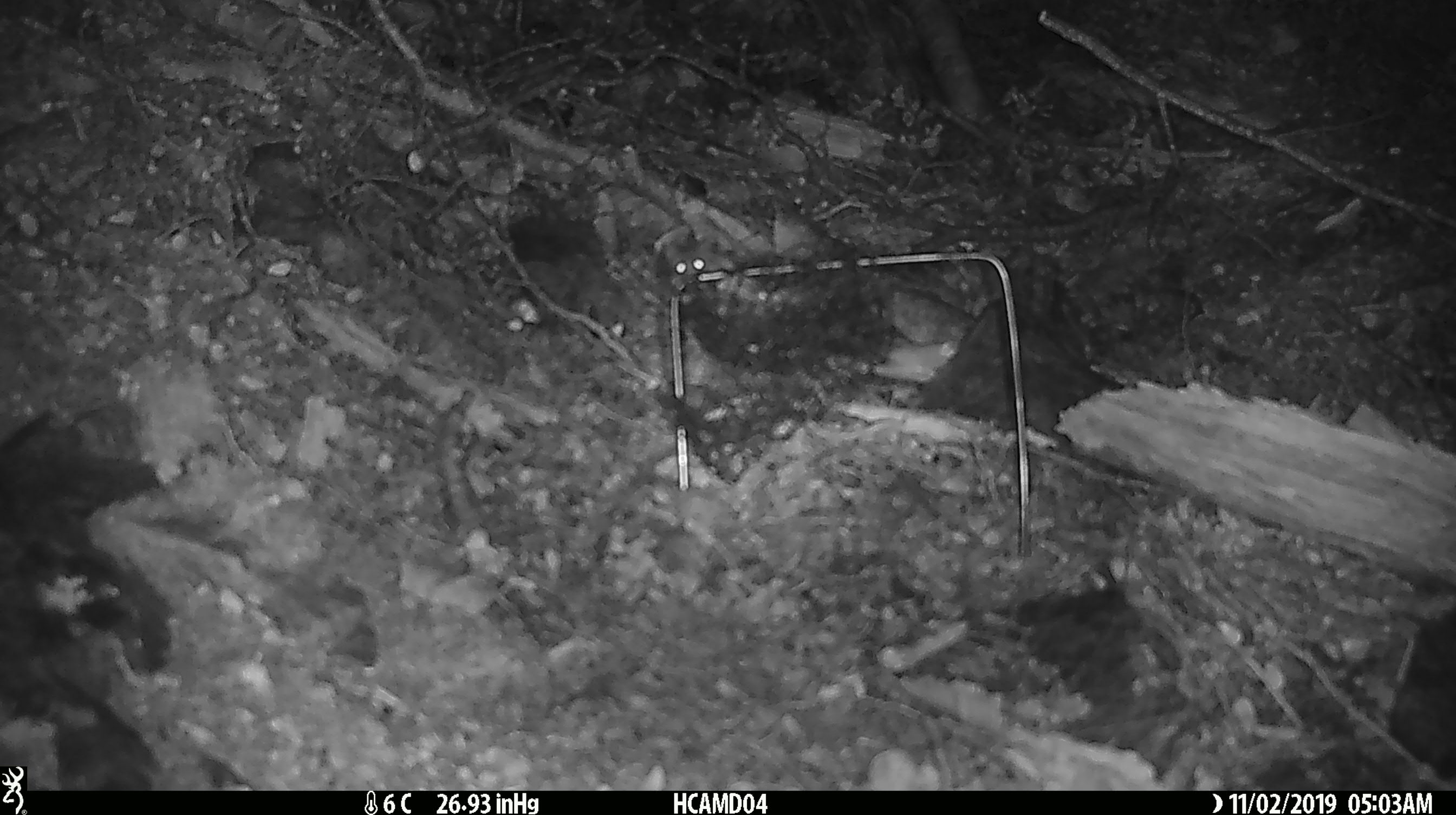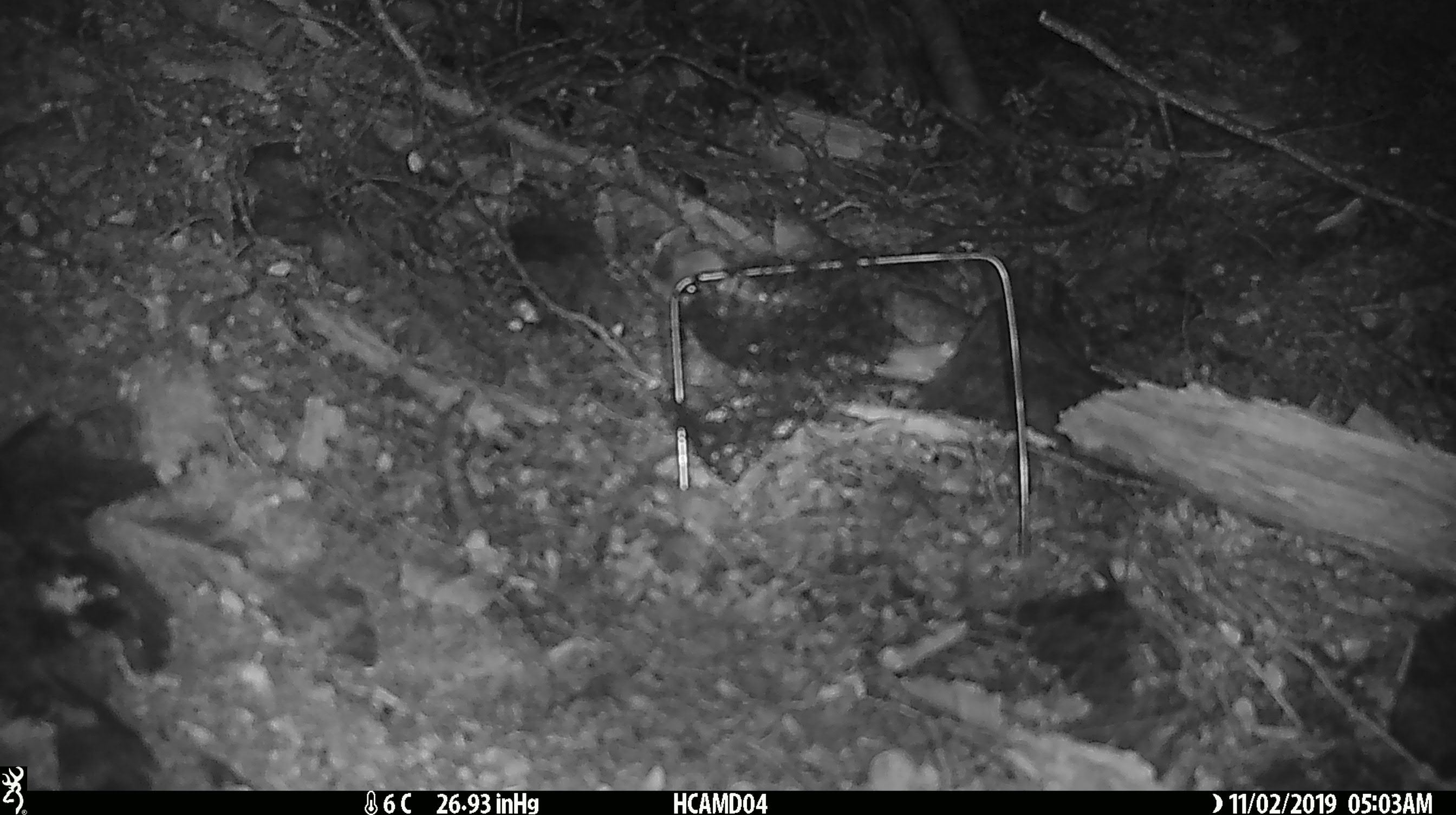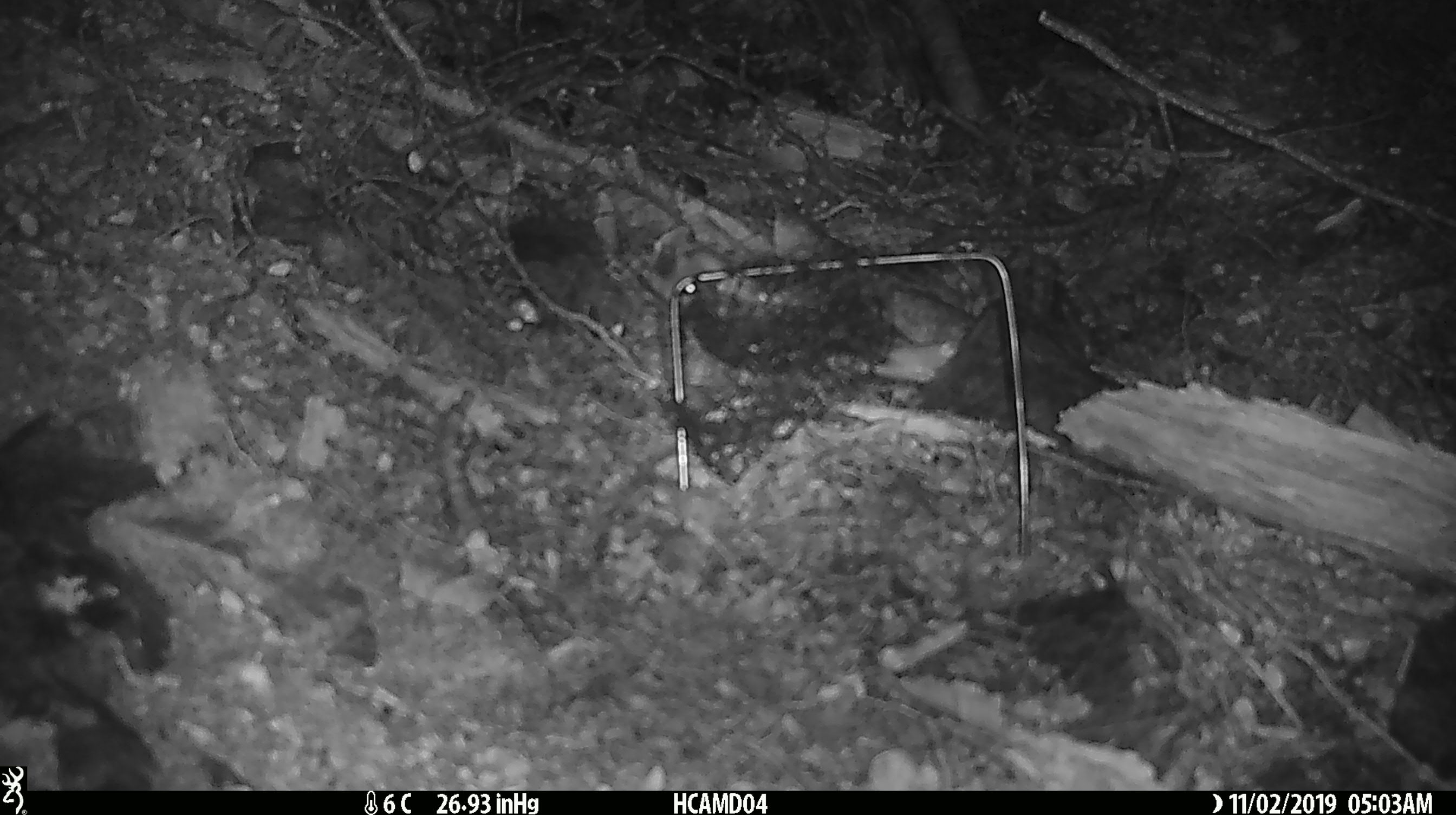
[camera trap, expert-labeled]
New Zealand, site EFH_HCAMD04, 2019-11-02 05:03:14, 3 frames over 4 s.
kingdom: Animalia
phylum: Chordata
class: Mammalia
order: Rodentia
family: Muridae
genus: Mus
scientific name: Mus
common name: mouse